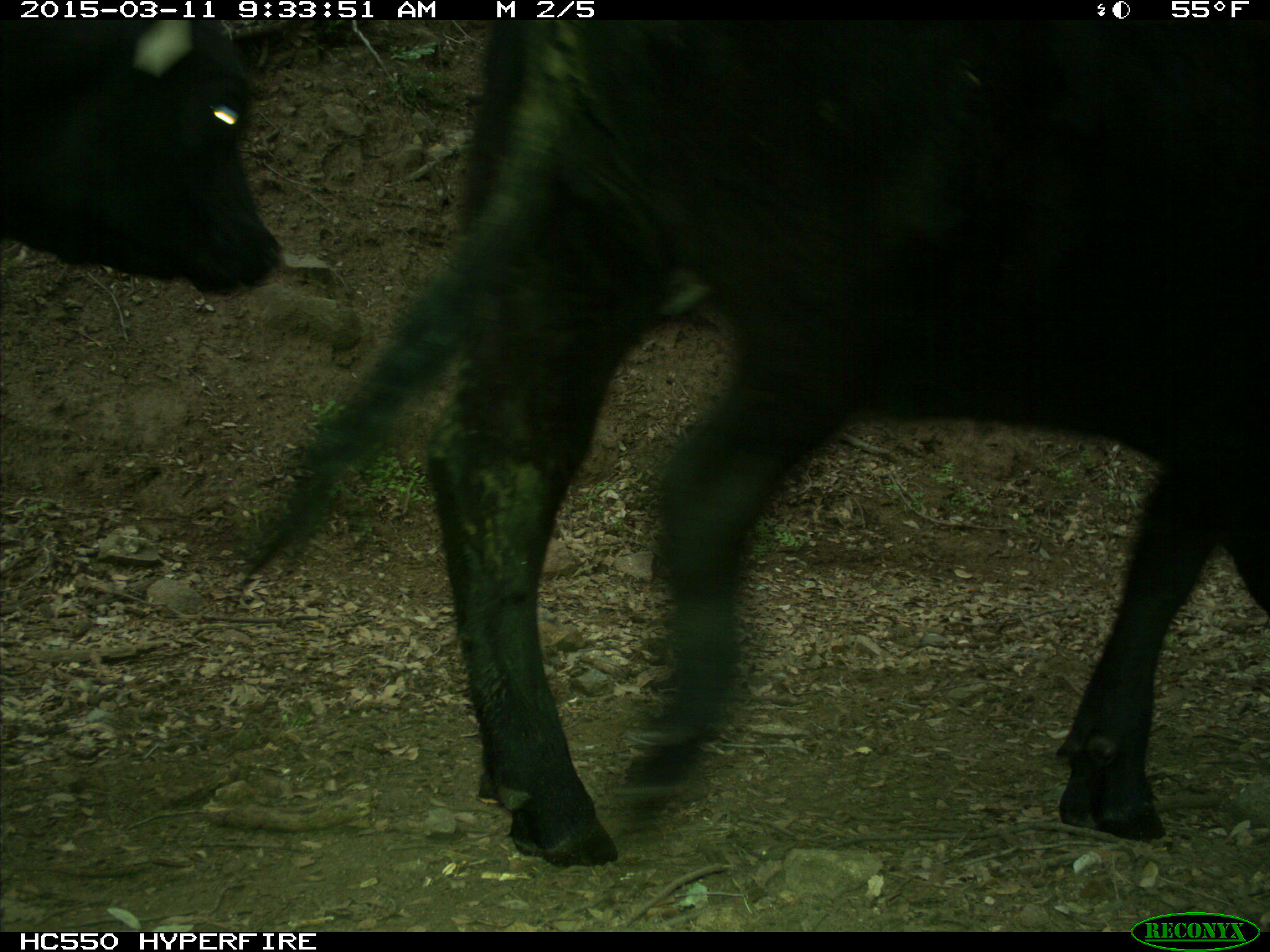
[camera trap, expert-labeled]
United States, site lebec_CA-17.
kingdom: Animalia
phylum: Chordata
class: Mammalia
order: Artiodactyla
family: Bovidae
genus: Bos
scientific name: Bos taurus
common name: domestic cow